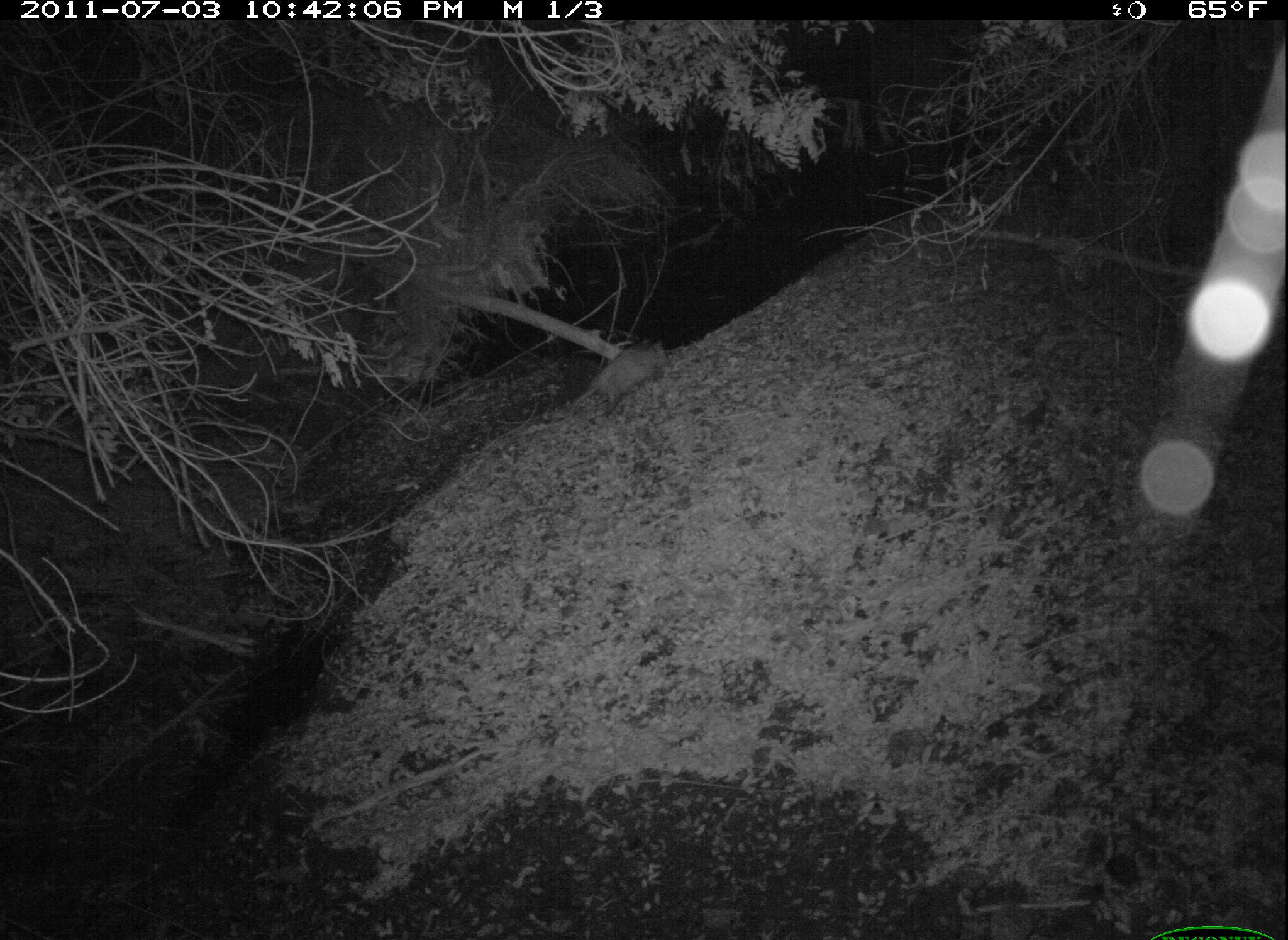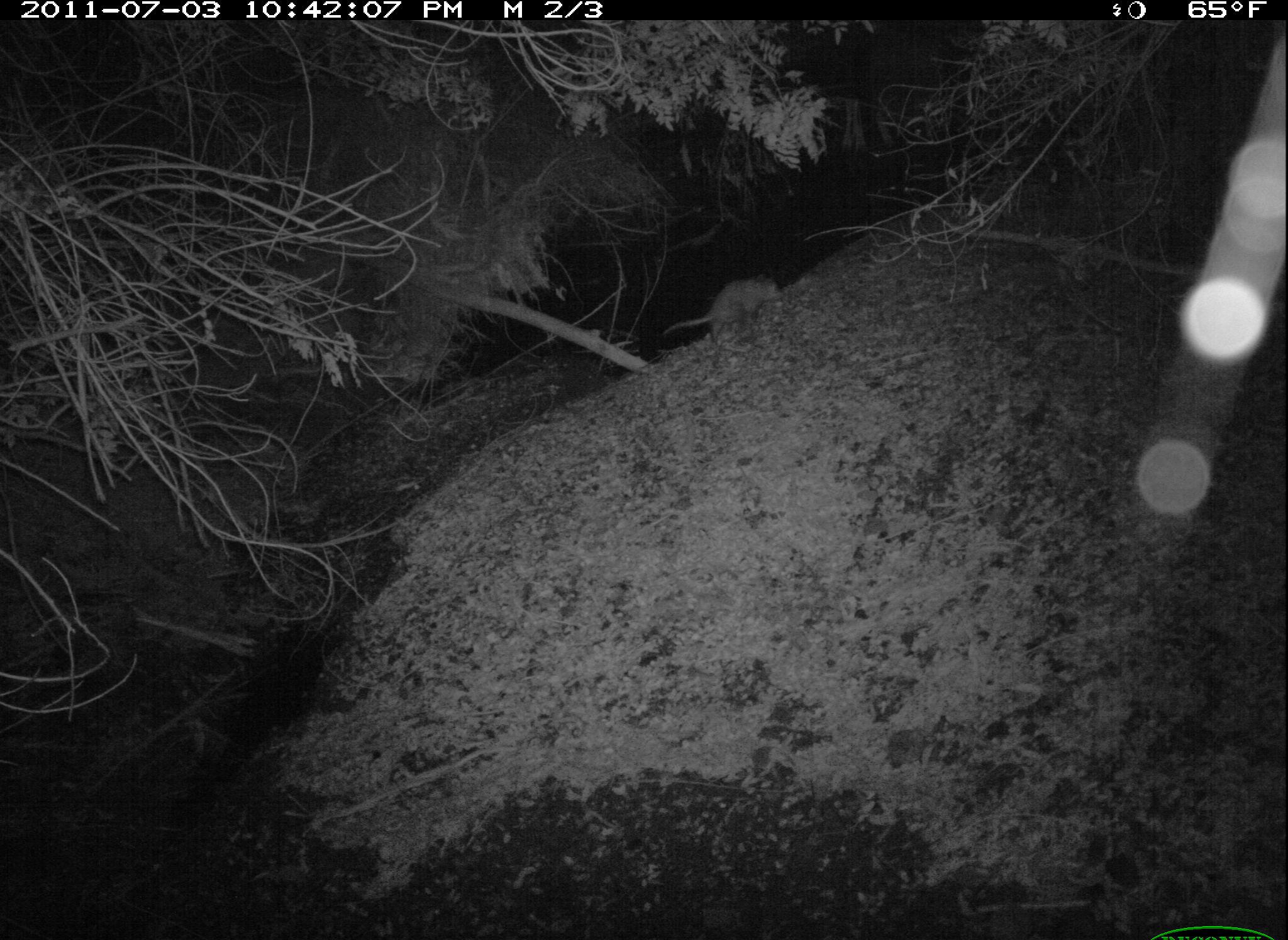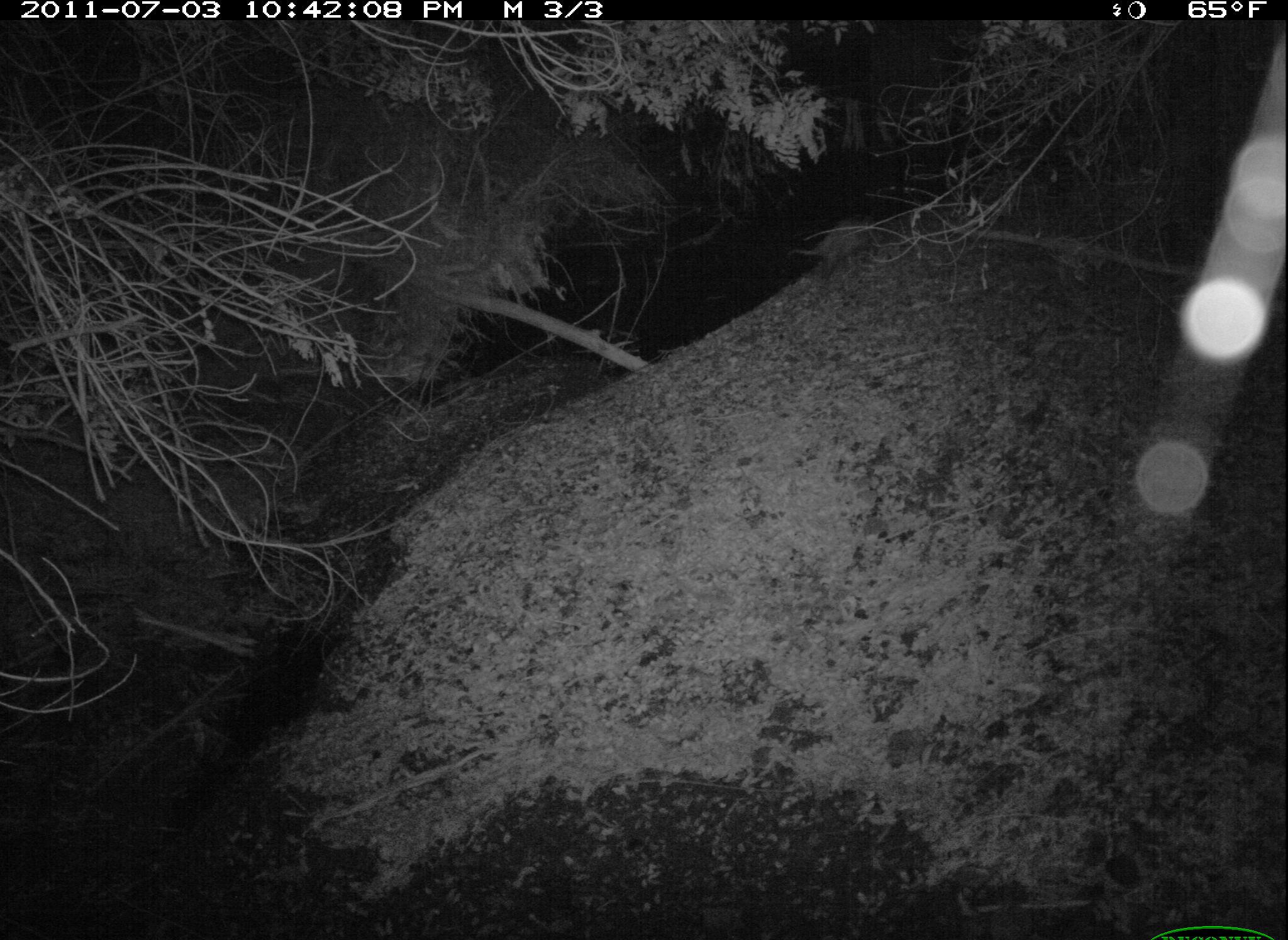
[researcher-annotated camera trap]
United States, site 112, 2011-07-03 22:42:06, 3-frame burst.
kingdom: Animalia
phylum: Chordata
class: Mammalia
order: Didelphimorphia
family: Didelphidae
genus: Didelphis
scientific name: Didelphis virginiana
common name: virginia opossum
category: opossum